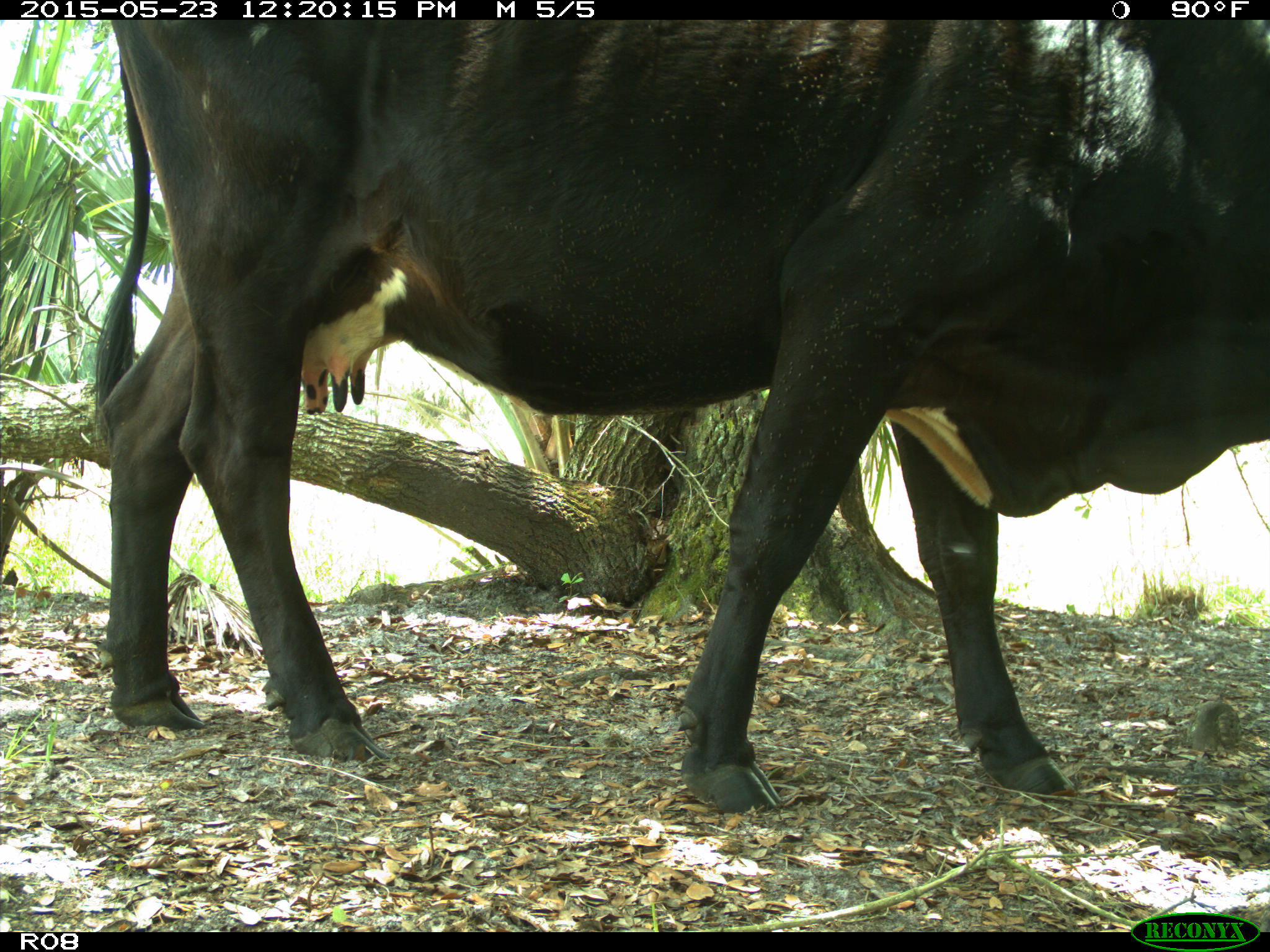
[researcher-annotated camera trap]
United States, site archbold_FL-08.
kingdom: Animalia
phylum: Chordata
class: Mammalia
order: Artiodactyla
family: Bovidae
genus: Bos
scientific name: Bos taurus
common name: domestic cow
Bos taurus (domestic cow).